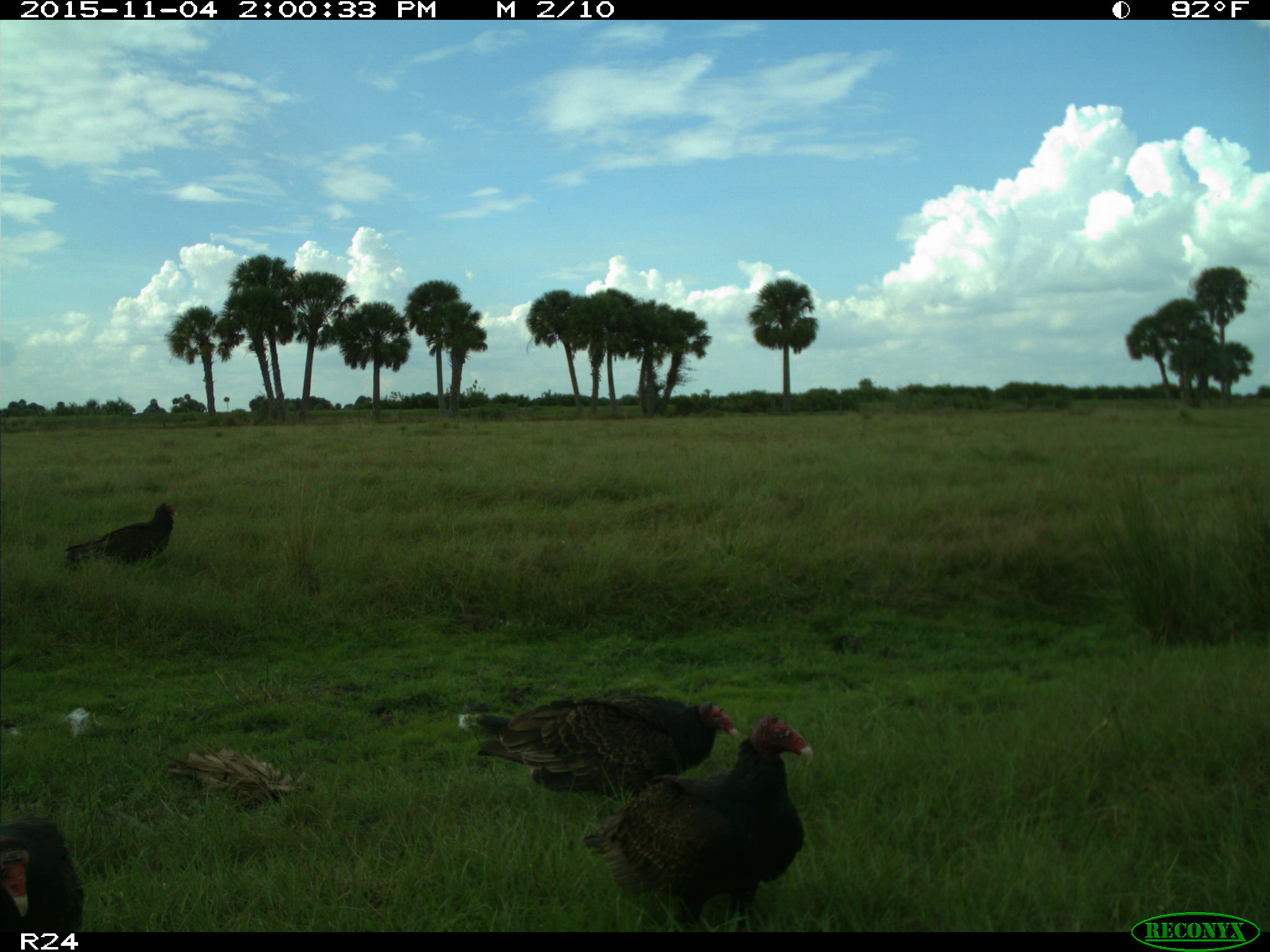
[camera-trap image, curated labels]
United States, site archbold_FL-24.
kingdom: Animalia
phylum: Chordata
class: Aves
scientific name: Aves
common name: birds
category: unidentified bird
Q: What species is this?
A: Unidentified bird (birds) (Aves).